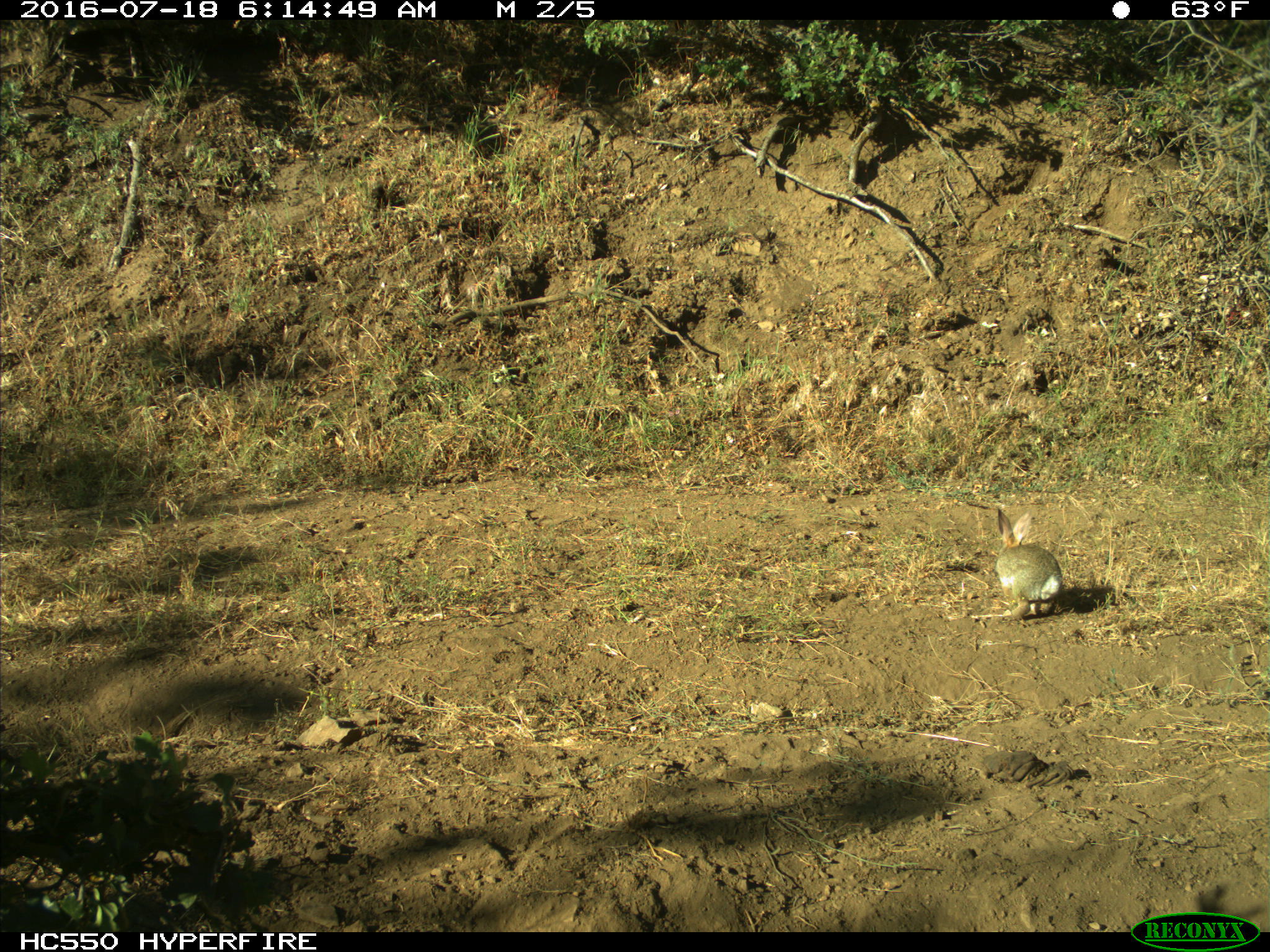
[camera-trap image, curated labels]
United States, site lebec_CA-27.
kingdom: Animalia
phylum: Chordata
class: Mammalia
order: Lagomorpha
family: Leporidae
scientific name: Leporidae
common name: rabbits and hares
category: unidentified rabbit